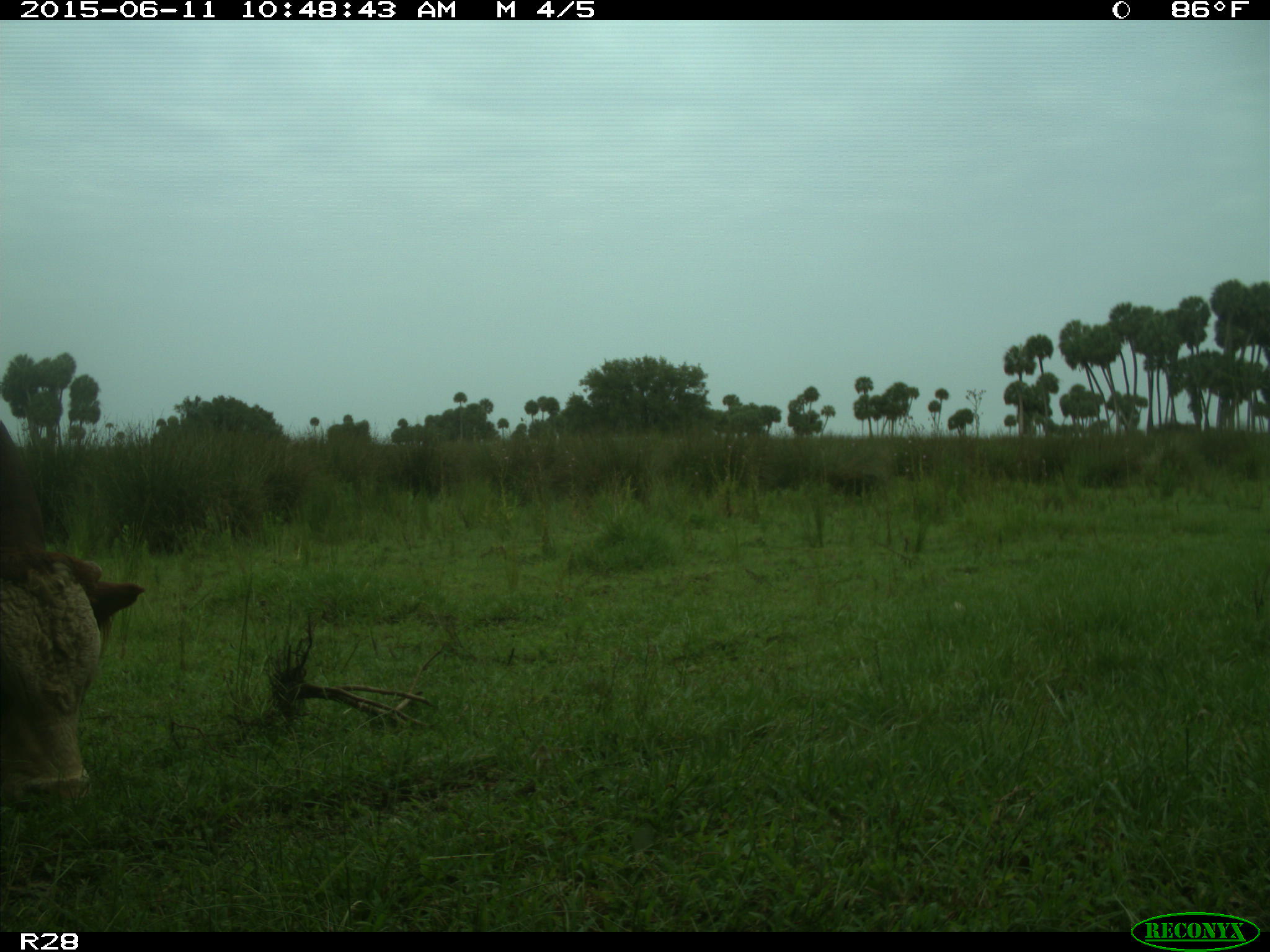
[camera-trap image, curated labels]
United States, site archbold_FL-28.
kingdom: Animalia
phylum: Chordata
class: Mammalia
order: Artiodactyla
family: Bovidae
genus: Bos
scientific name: Bos taurus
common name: domestic cow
Bos taurus (domestic cow).